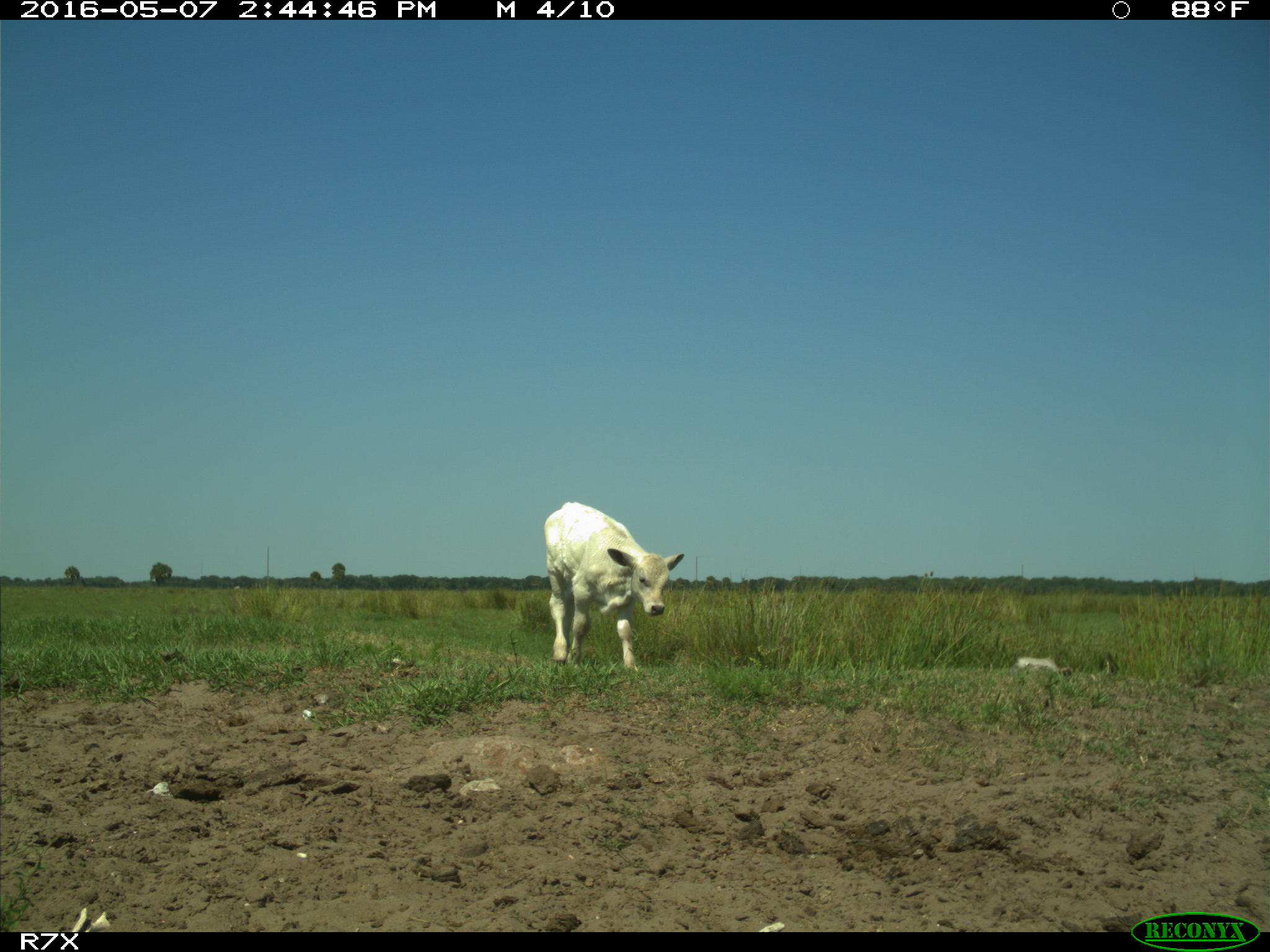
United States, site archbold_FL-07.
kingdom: Animalia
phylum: Chordata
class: Mammalia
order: Artiodactyla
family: Bovidae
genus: Bos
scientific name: Bos taurus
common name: domestic cow